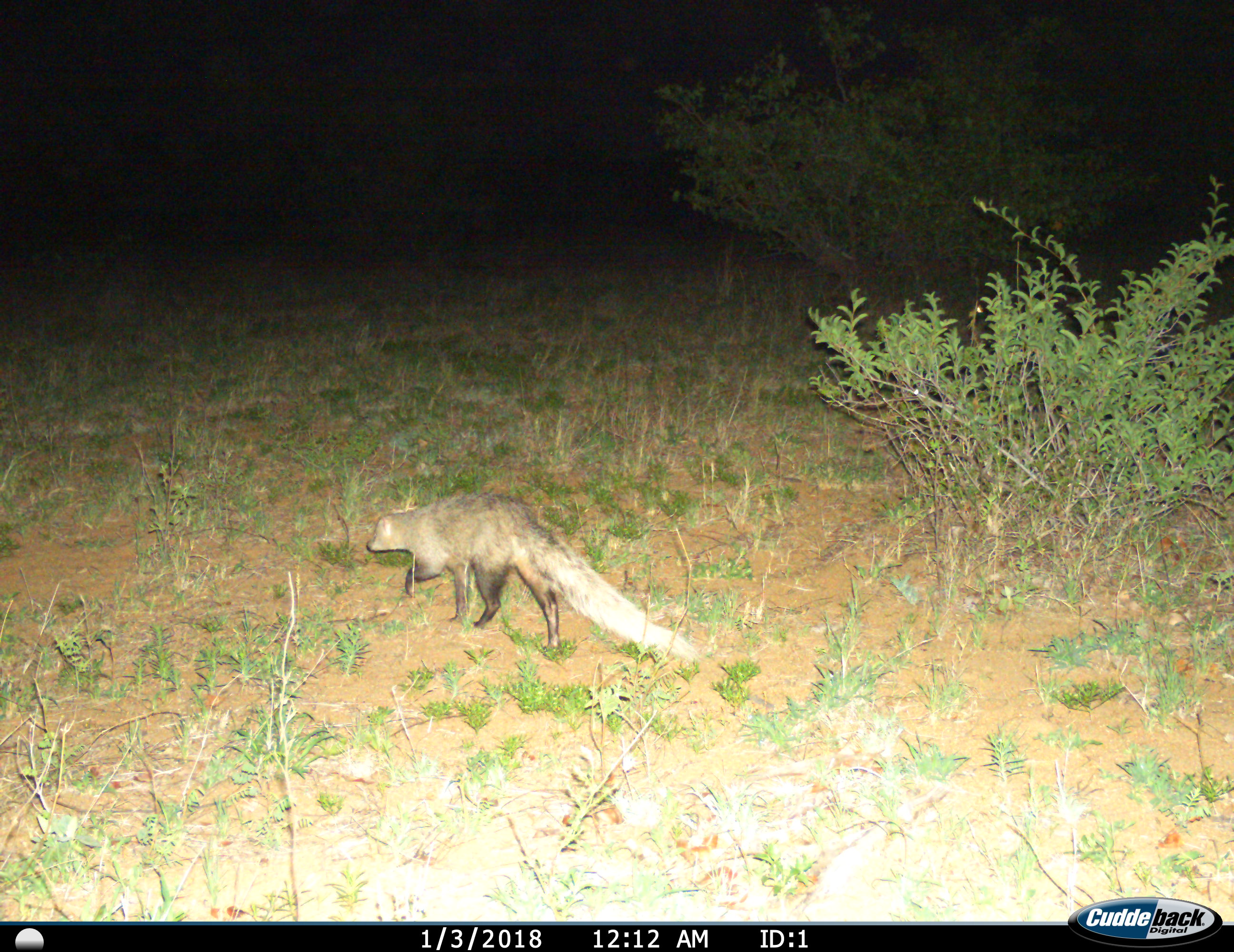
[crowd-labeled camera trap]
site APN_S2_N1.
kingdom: Animalia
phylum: Chordata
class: Mammalia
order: Carnivora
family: Herpestidae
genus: Ichneumia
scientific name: Ichneumia albicauda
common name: white-tailed mongoose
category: mongoosewhitetailed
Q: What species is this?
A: Mongoosewhitetailed (white-tailed mongoose) (Ichneumia albicauda).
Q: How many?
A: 1.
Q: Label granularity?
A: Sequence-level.